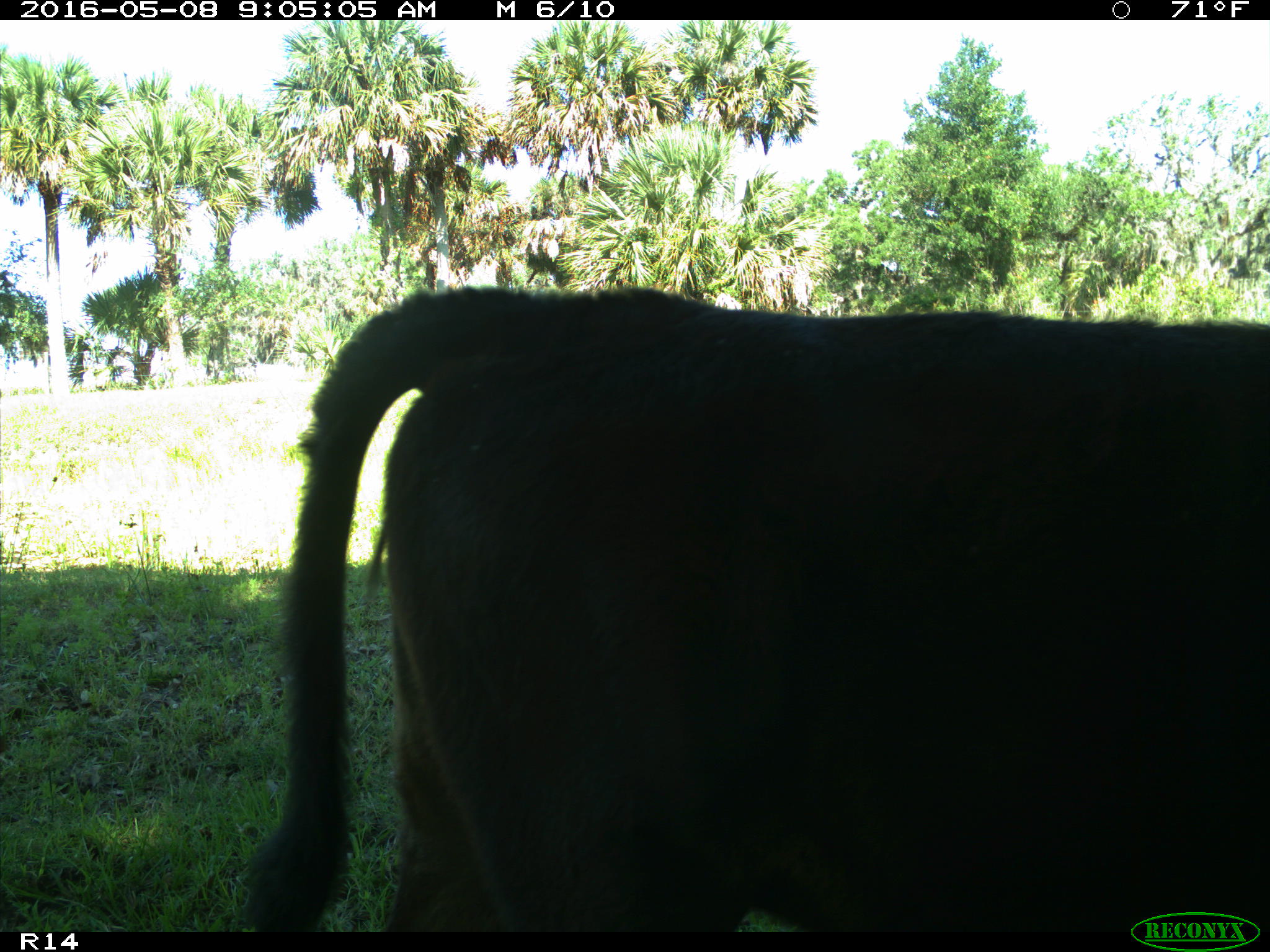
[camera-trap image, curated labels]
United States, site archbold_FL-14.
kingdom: Animalia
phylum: Chordata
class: Mammalia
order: Artiodactyla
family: Bovidae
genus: Bos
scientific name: Bos taurus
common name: domestic cow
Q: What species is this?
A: Bos taurus (domestic cow).